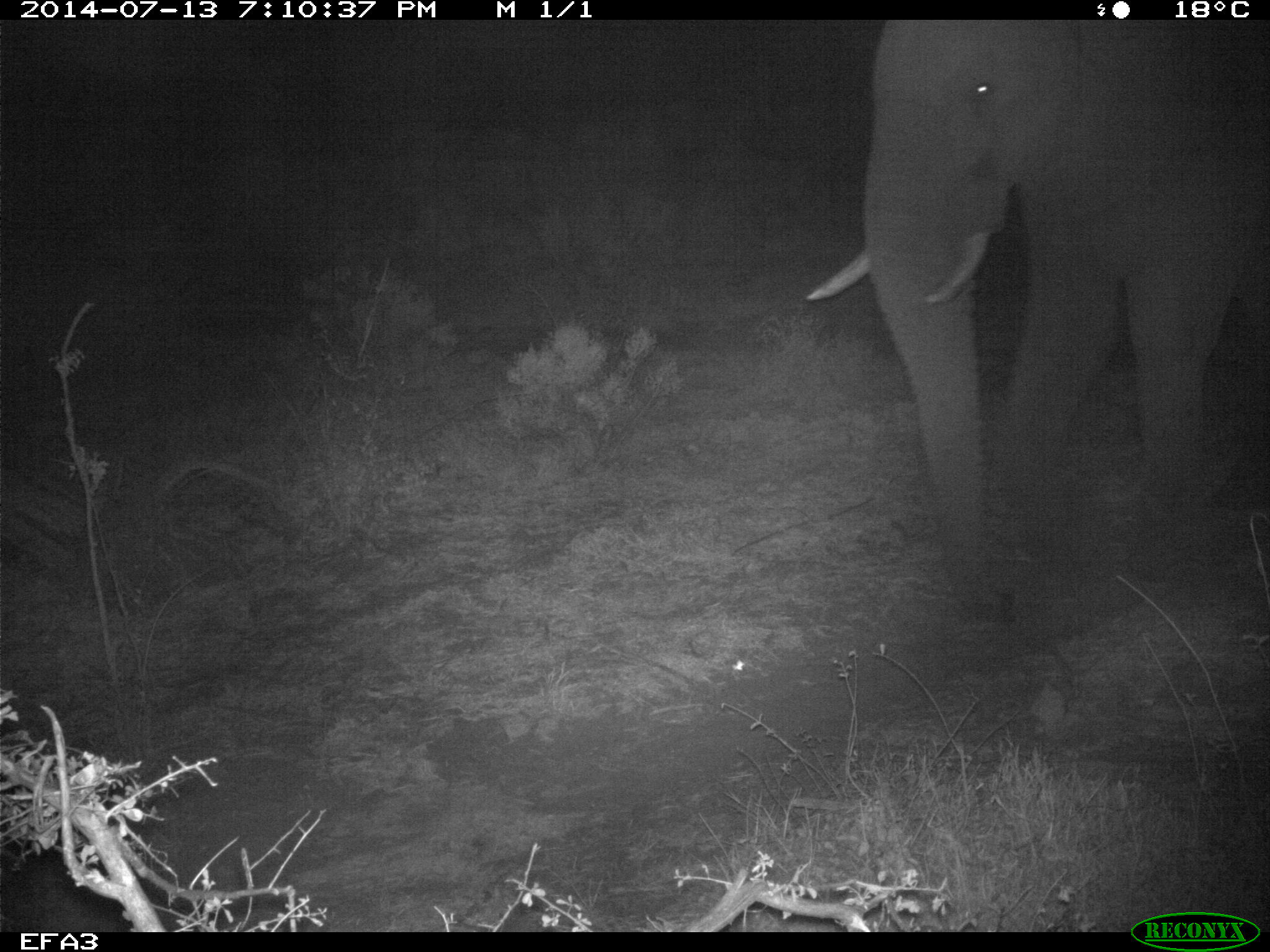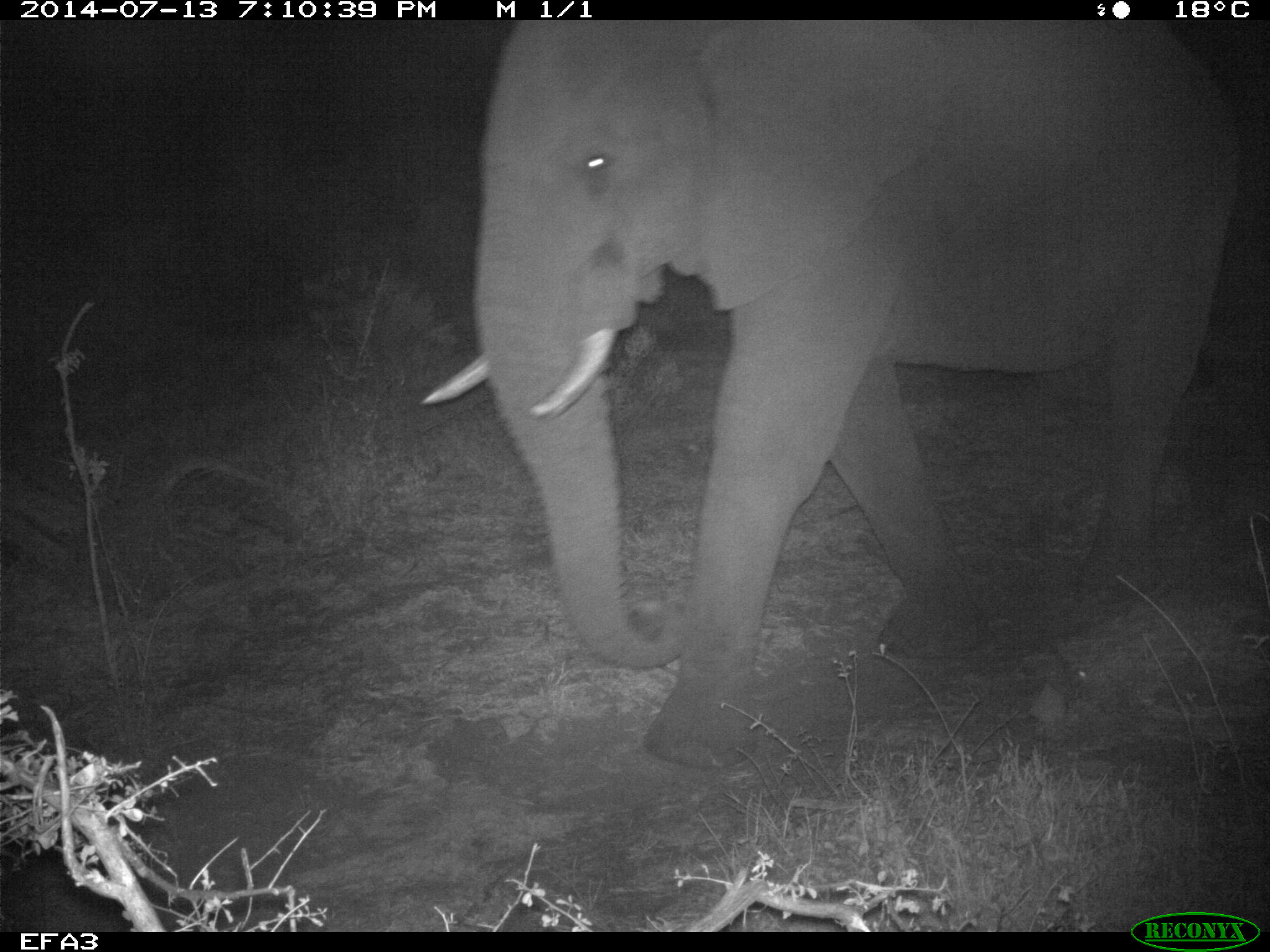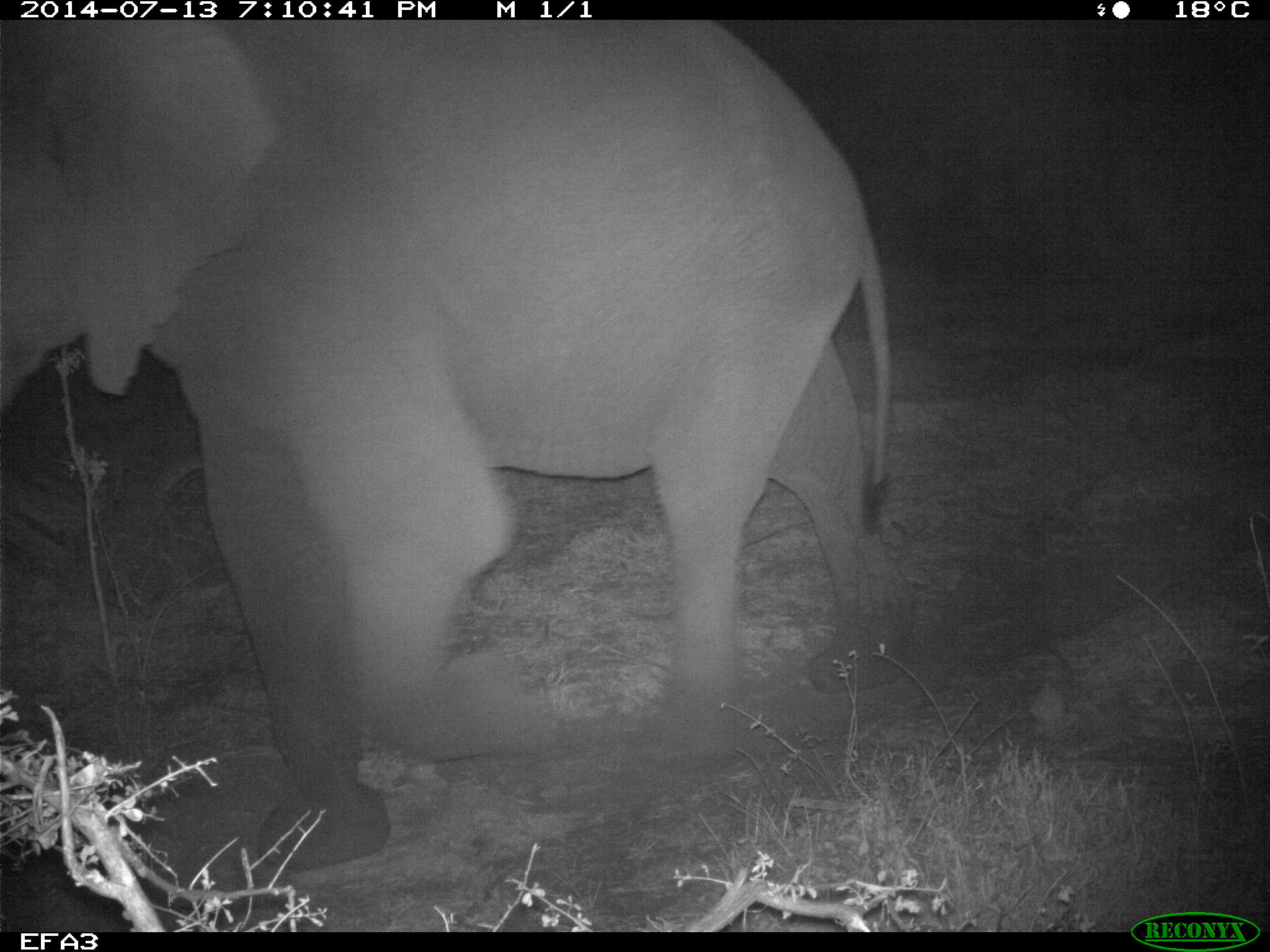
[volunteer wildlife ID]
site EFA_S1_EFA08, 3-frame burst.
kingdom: Animalia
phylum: Chordata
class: Mammalia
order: Proboscidea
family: Elephantidae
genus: Loxodonta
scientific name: Loxodonta africana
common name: african bush elephant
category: elephant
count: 1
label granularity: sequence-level